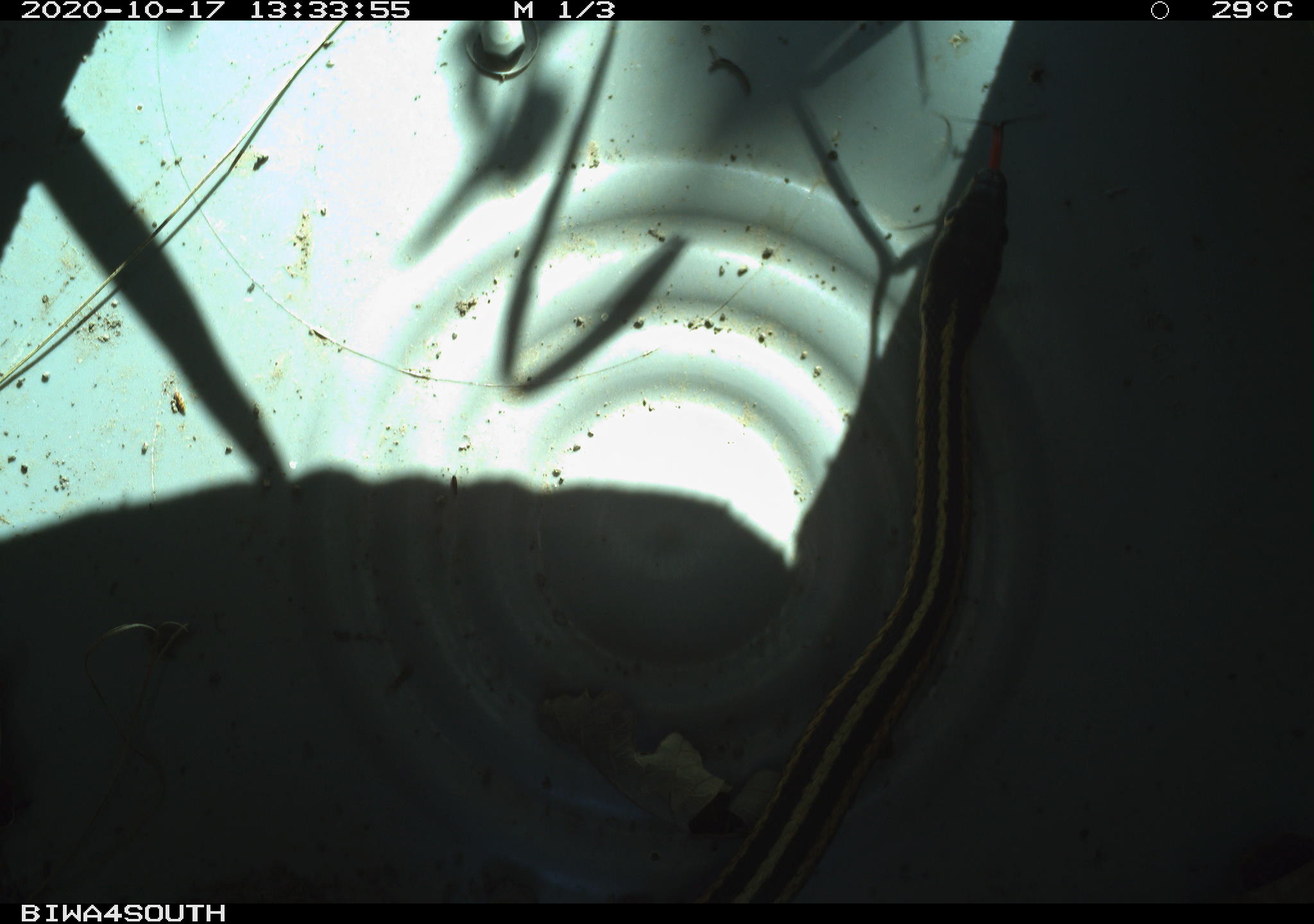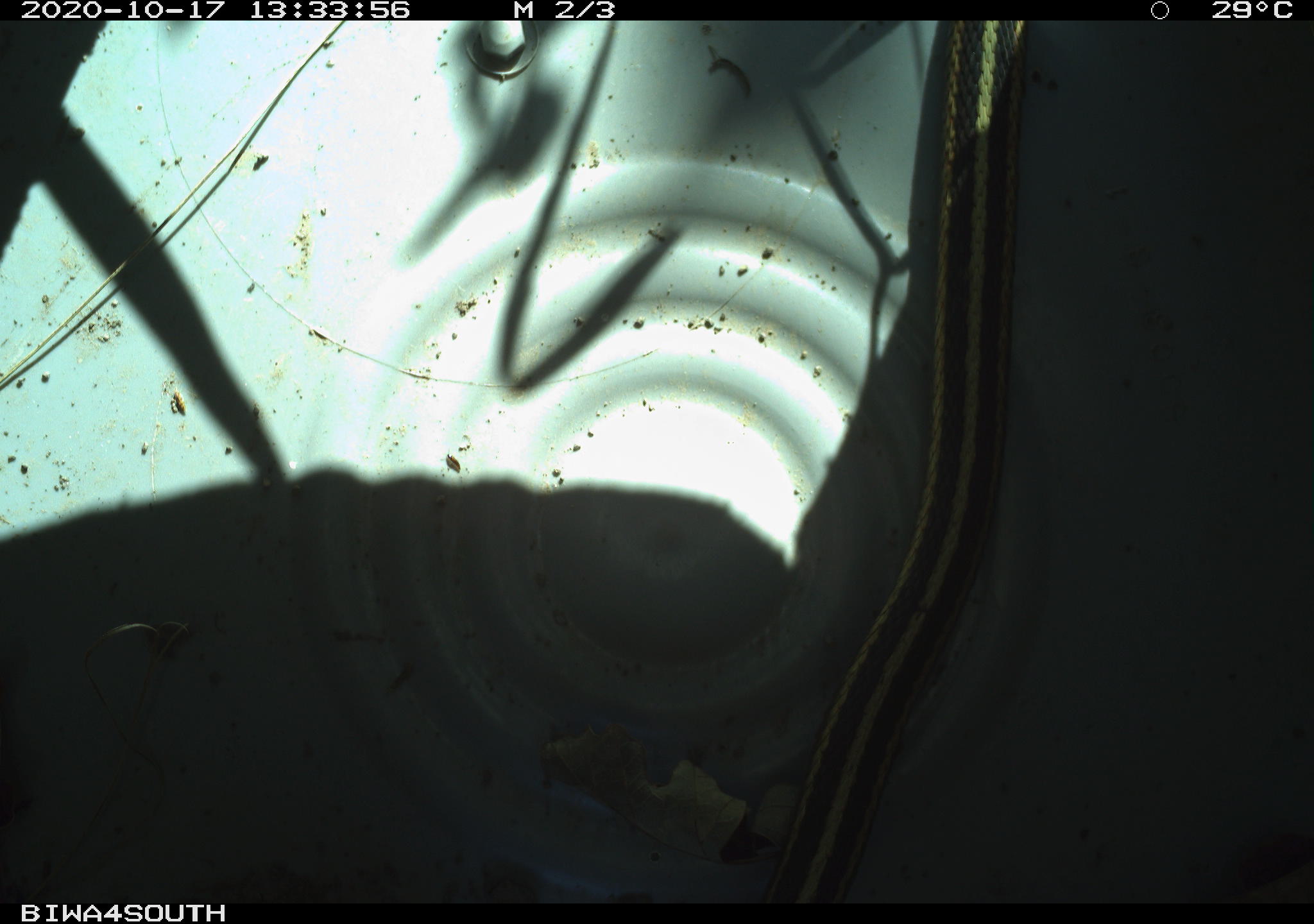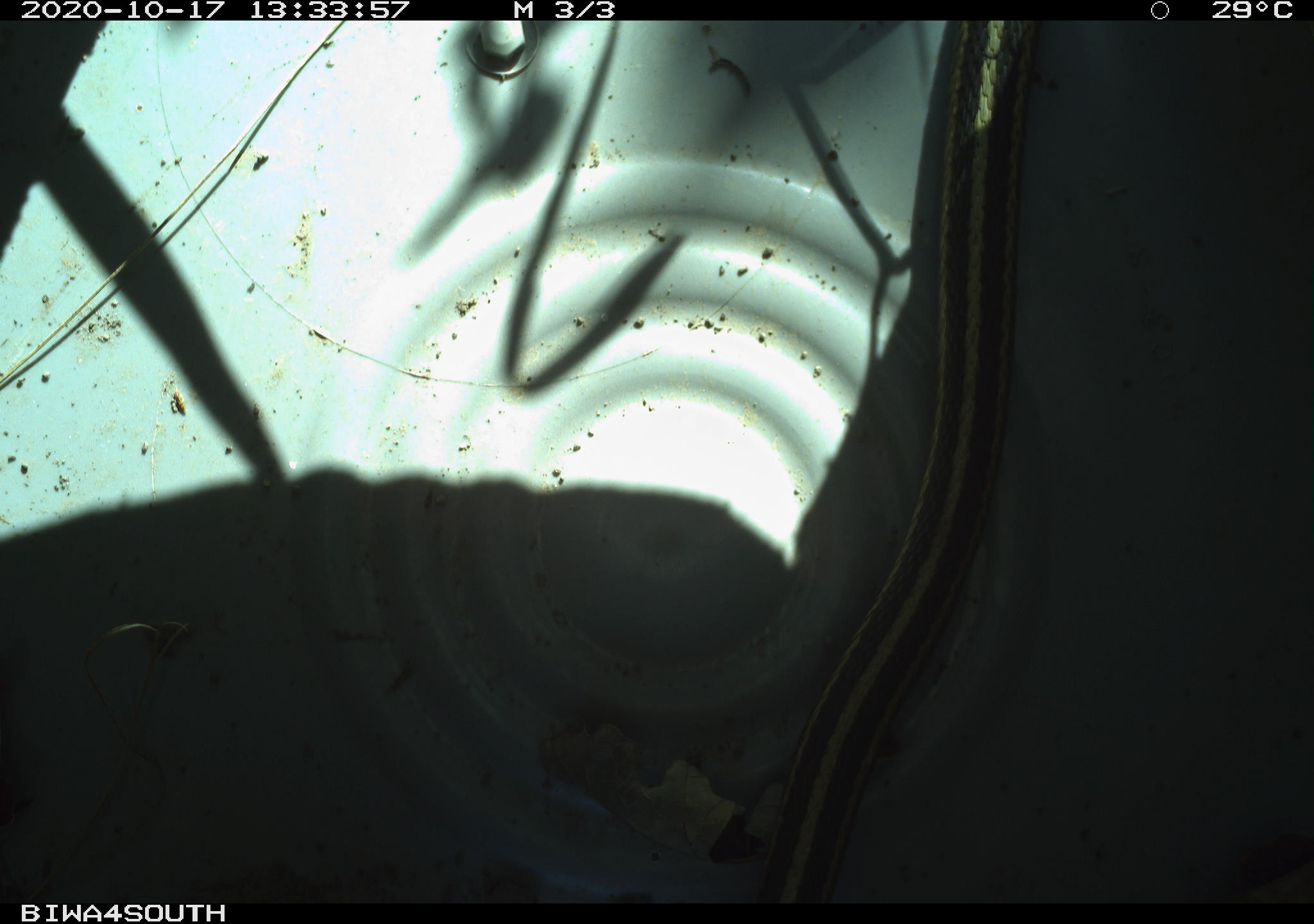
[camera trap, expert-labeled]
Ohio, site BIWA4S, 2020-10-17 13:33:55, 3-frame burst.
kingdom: Animalia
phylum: Chordata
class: Reptilia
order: Squamata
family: Colubridae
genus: Thamnophis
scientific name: Thamnophis sirtalis sirtalis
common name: eastern gartersnake